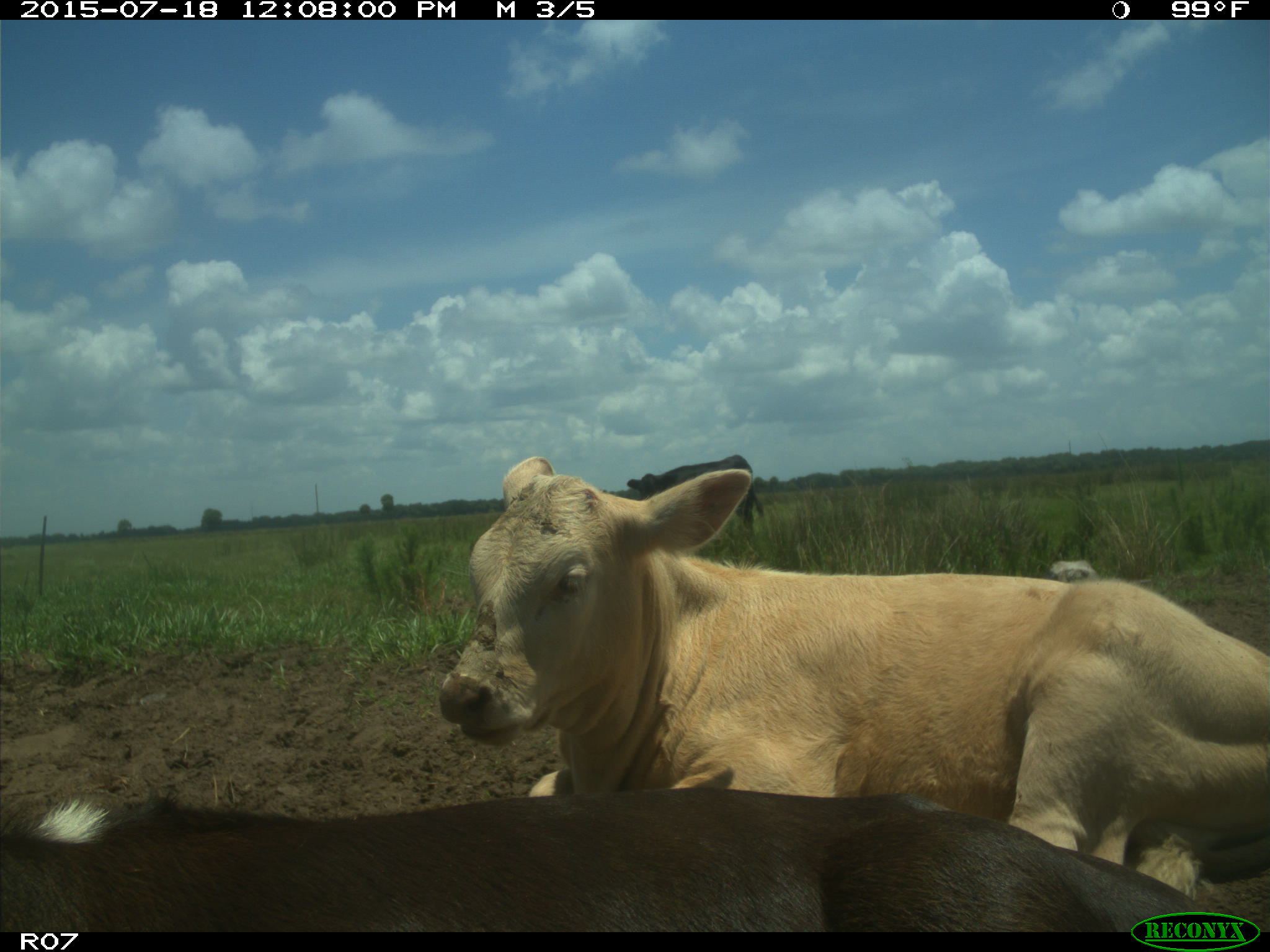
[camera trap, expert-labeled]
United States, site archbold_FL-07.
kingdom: Animalia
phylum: Chordata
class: Mammalia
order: Artiodactyla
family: Bovidae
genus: Bos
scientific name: Bos taurus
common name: domestic cow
Bos taurus (domestic cow).